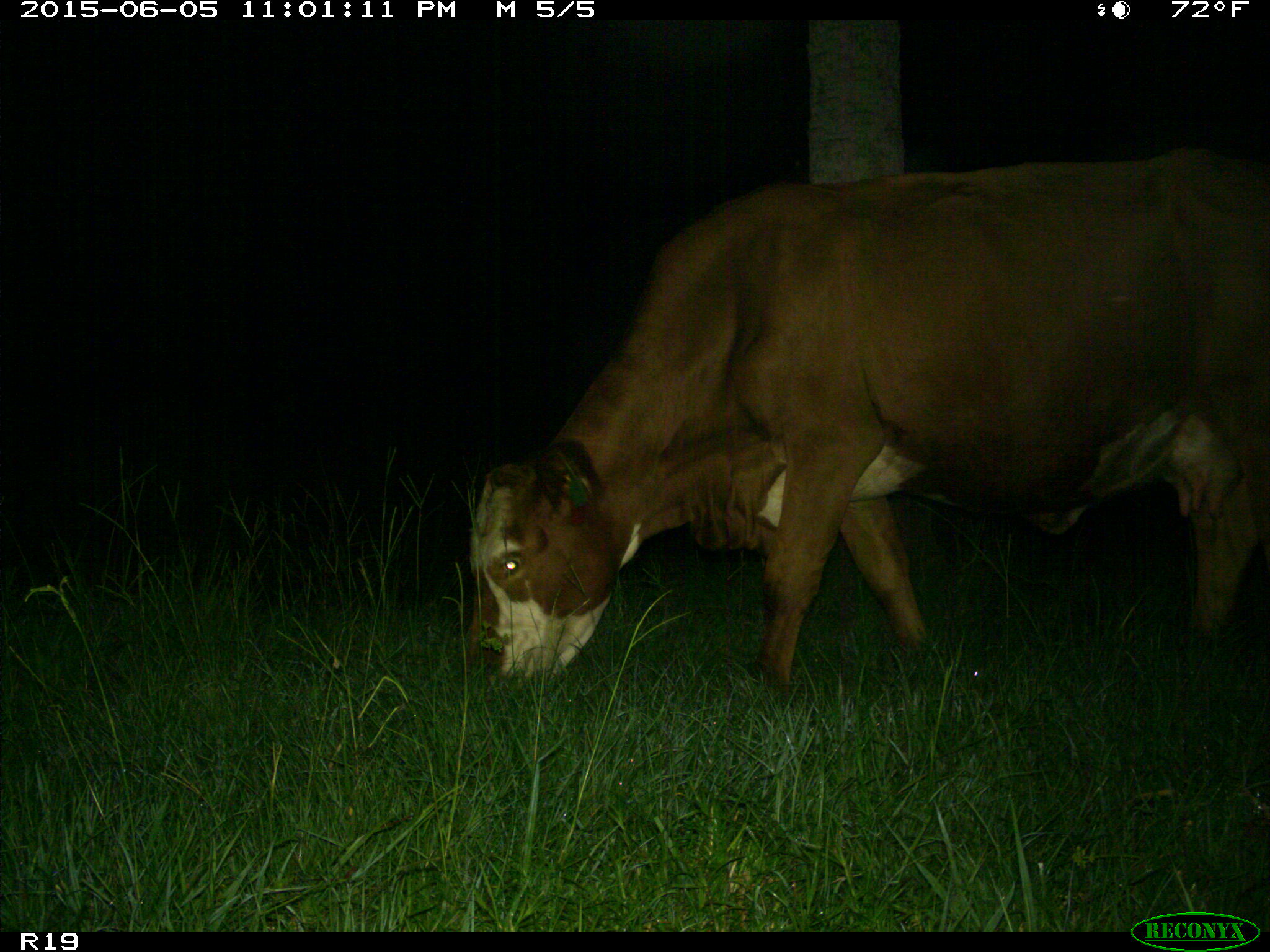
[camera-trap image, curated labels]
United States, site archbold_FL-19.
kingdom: Animalia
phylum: Chordata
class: Mammalia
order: Artiodactyla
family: Bovidae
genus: Bos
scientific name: Bos taurus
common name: domestic cow